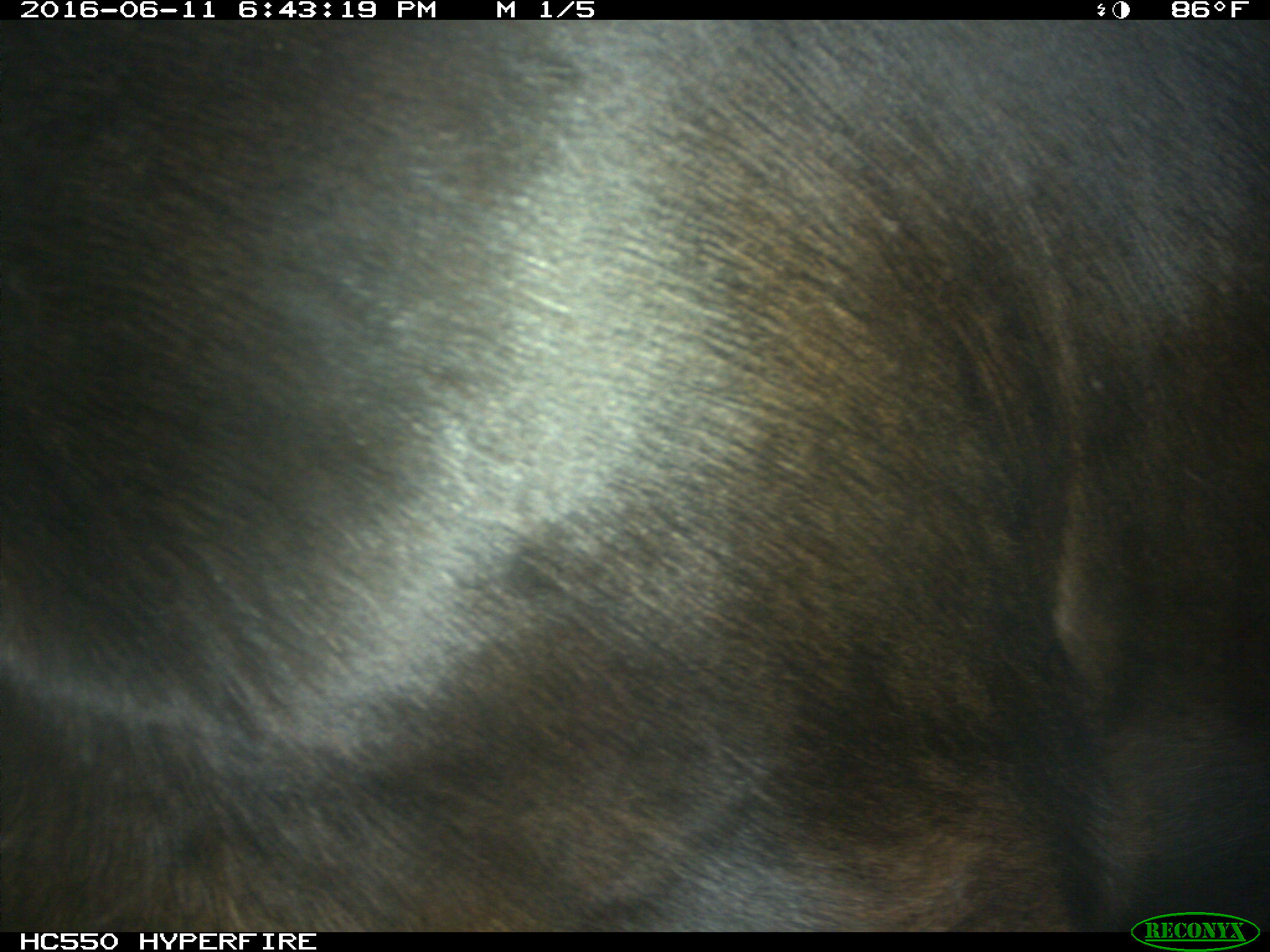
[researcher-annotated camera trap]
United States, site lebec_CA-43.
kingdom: Animalia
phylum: Chordata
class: Mammalia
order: Artiodactyla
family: Bovidae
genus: Bos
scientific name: Bos taurus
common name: domestic cow